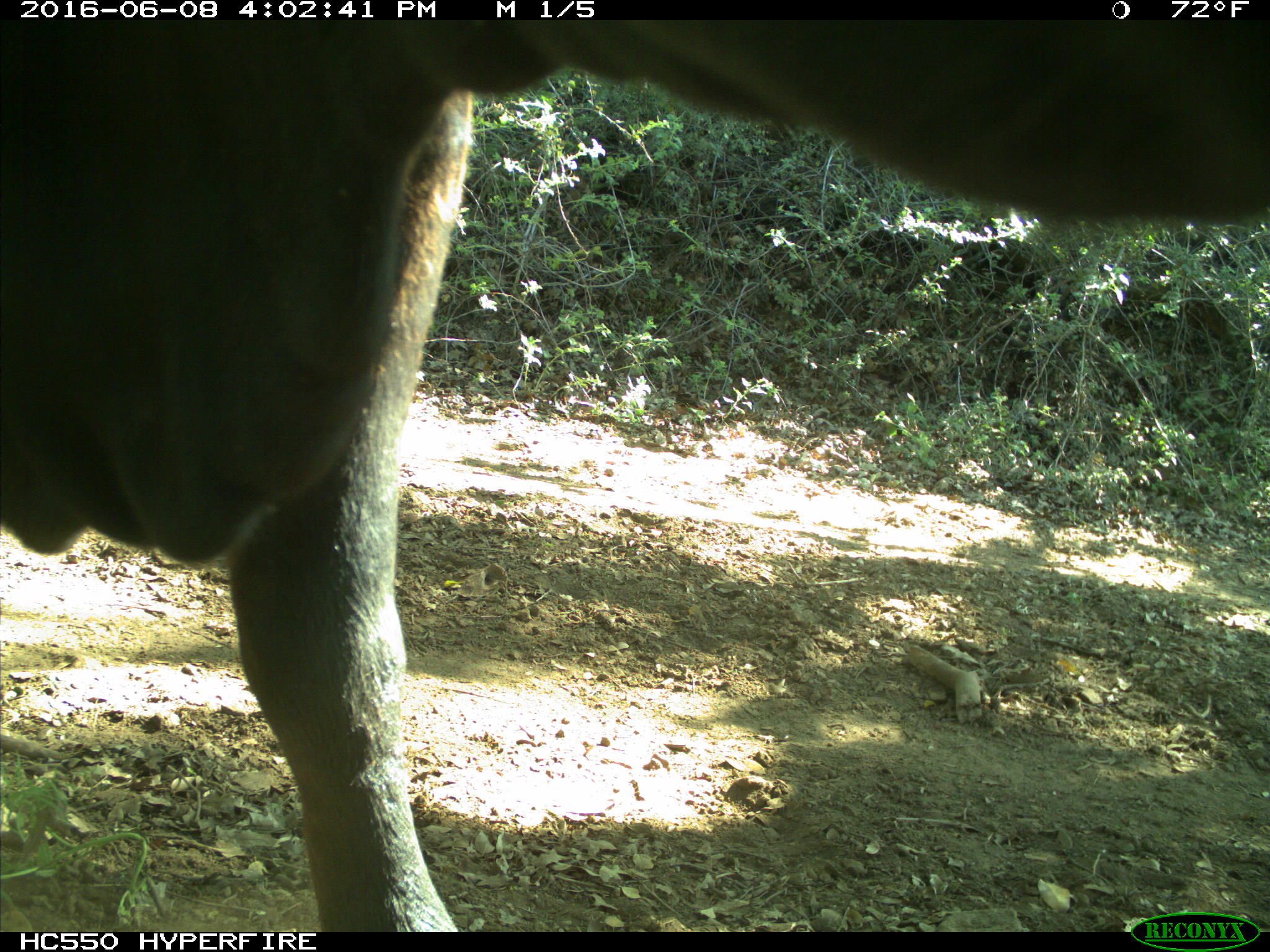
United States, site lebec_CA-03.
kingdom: Animalia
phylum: Chordata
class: Mammalia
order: Artiodactyla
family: Bovidae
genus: Bos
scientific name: Bos taurus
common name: domestic cow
Bos taurus (domestic cow).